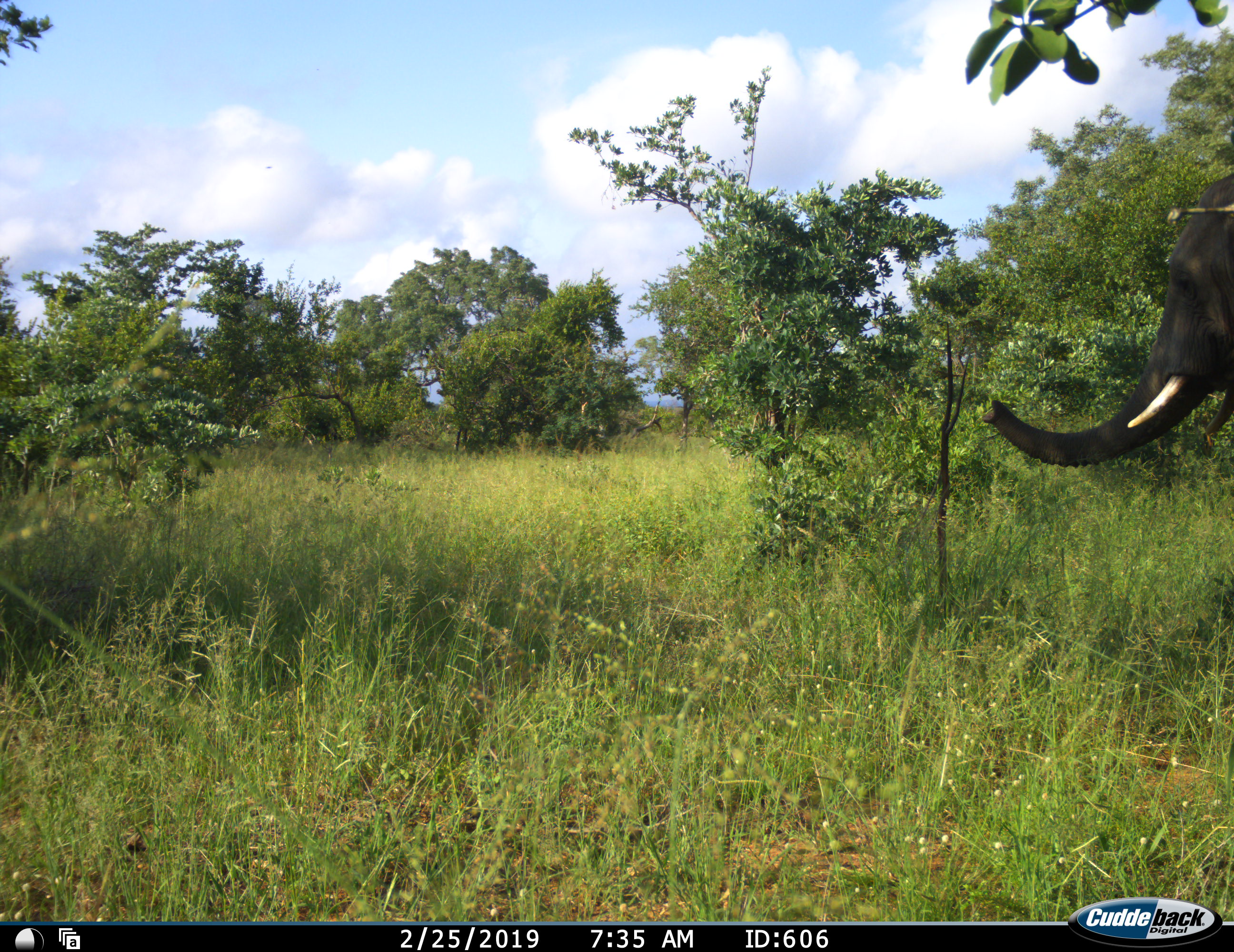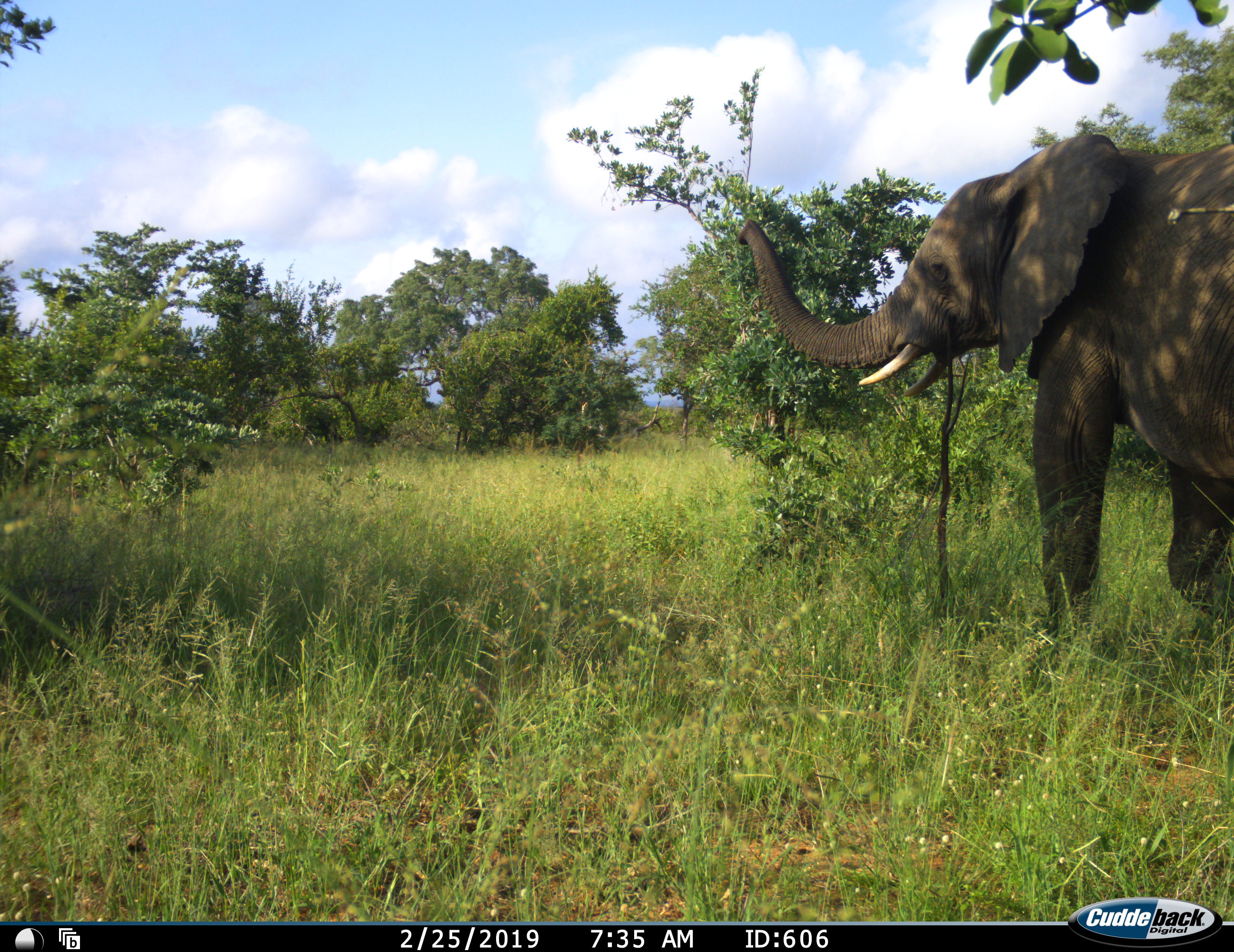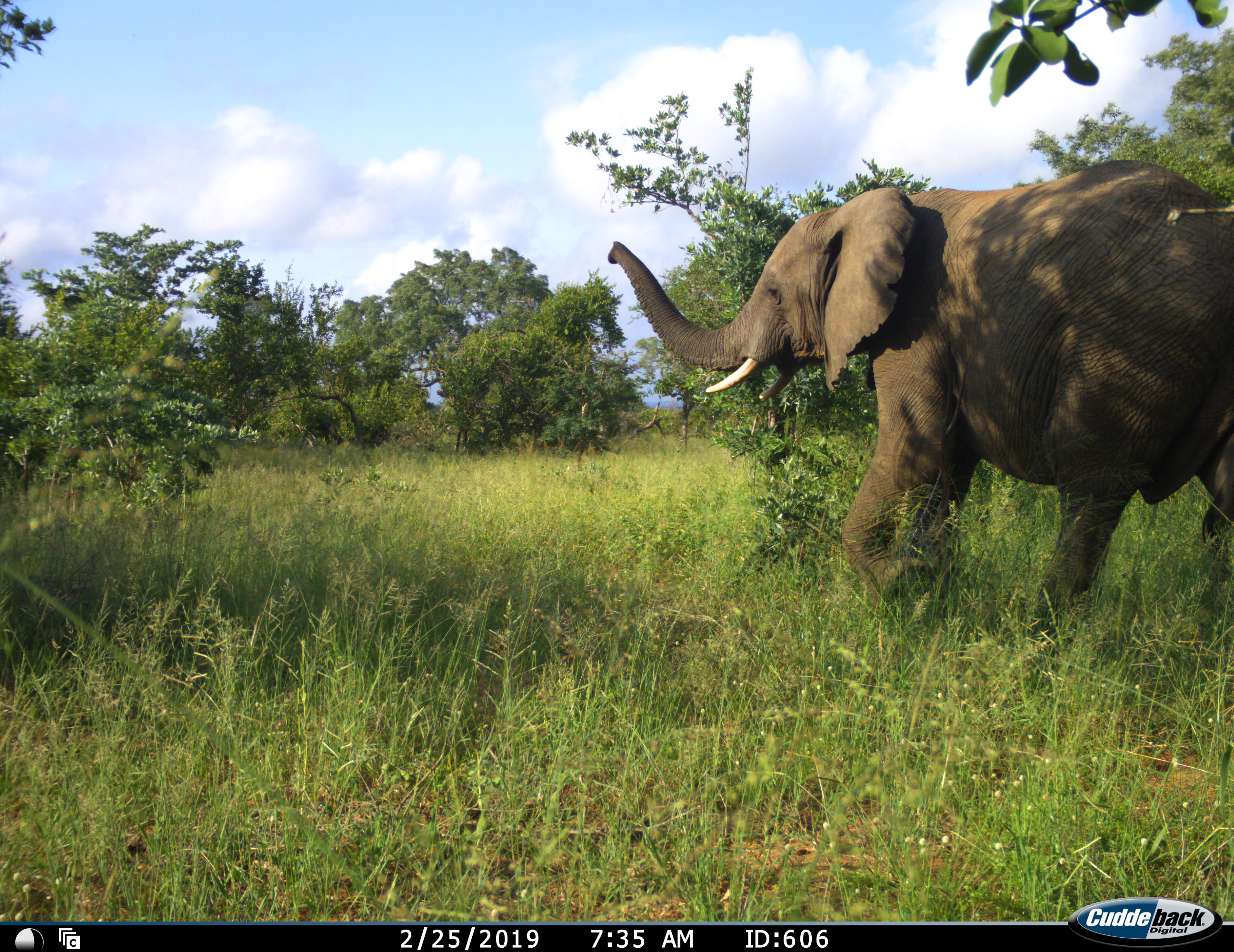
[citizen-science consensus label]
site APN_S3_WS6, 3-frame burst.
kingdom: Animalia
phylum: Chordata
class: Mammalia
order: Proboscidea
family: Elephantidae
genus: Loxodonta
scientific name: Loxodonta africana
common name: african bush elephant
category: elephant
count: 1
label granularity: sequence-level